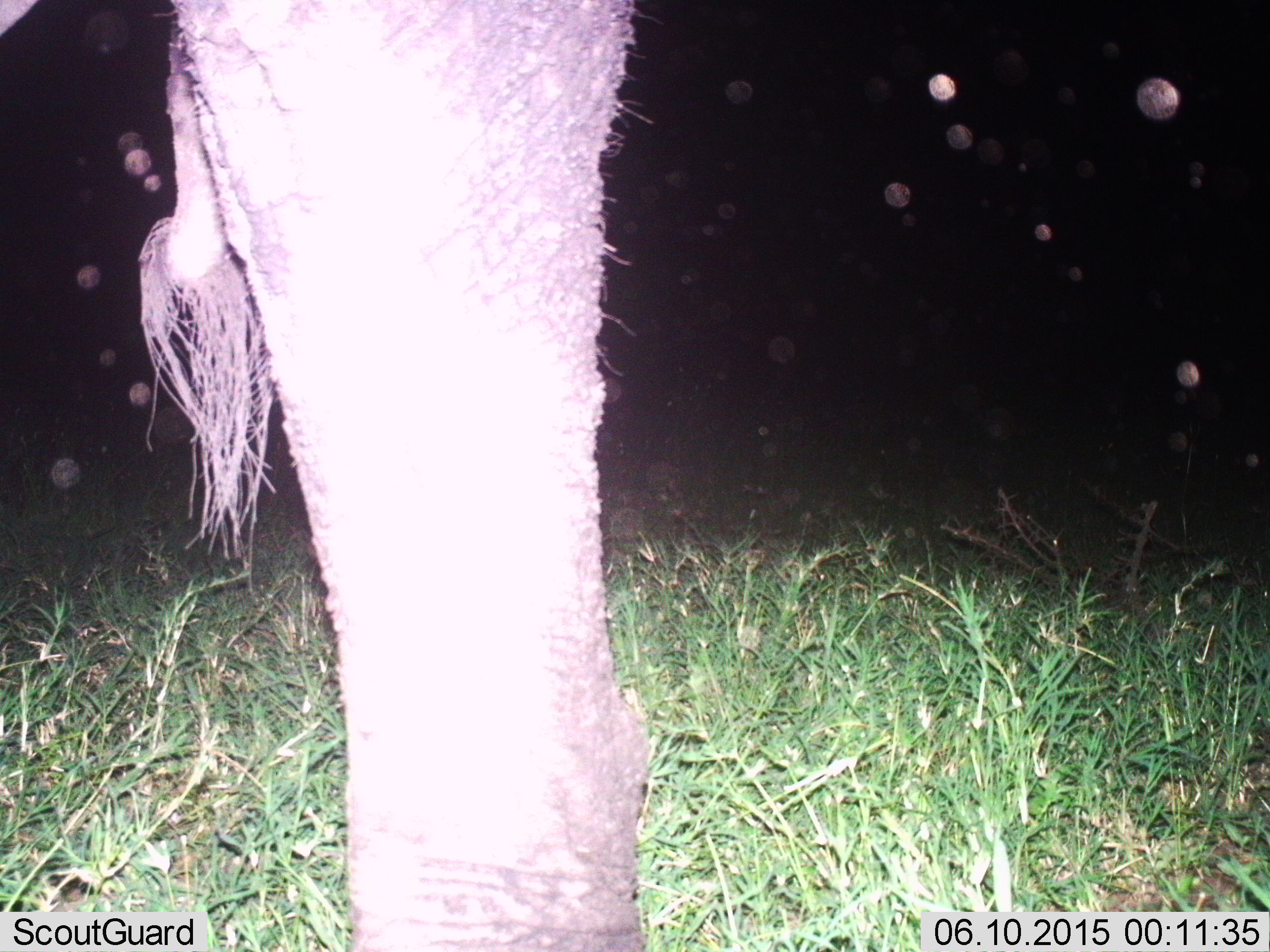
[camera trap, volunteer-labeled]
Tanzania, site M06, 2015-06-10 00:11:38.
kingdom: Animalia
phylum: Chordata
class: Mammalia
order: Artiodactyla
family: Bovidae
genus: Connochaetes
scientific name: Connochaetes taurinus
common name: blue wildebeest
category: wildebeest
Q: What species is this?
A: Wildebeest (blue wildebeest) (Connochaetes taurinus).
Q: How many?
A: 1.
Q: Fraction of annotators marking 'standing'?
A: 100%.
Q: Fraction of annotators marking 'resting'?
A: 0%.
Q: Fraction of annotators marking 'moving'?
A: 0%.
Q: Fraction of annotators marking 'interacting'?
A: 0%.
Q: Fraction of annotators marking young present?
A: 0%.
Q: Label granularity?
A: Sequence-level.